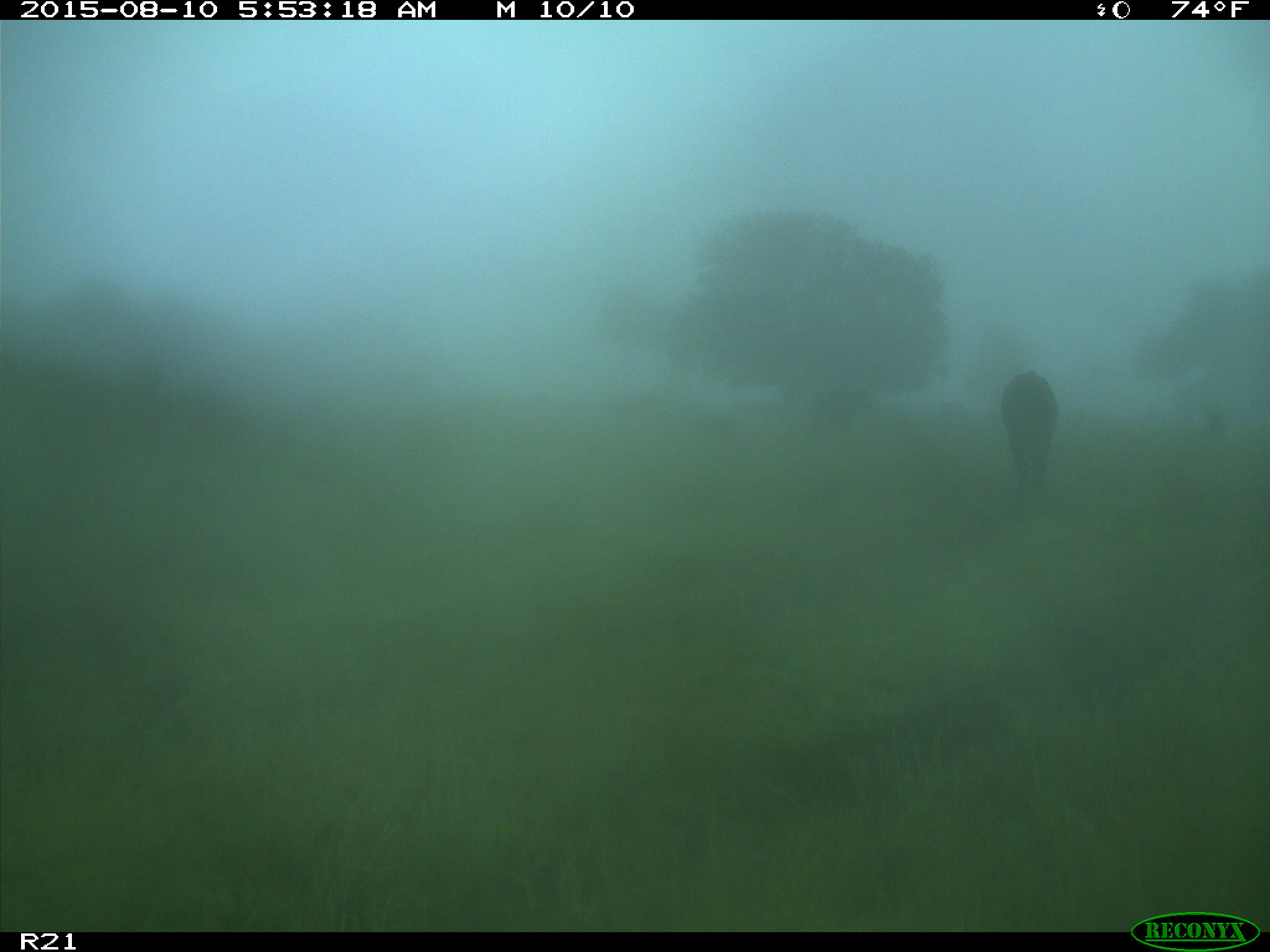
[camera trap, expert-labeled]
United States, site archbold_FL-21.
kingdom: Animalia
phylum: Chordata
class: Mammalia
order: Artiodactyla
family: Bovidae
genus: Bos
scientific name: Bos taurus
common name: domestic cow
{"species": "Bos taurus (domestic cow)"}